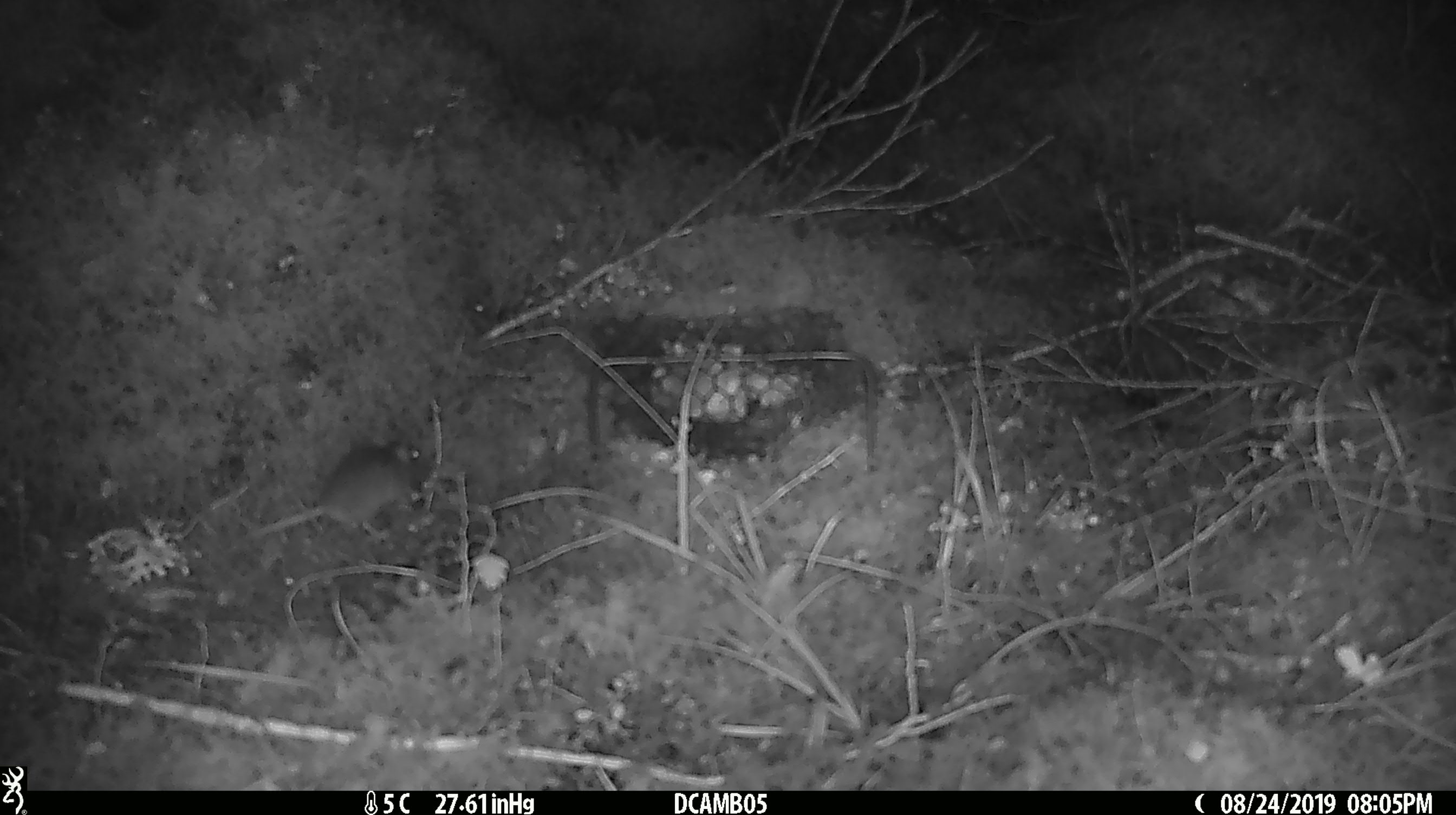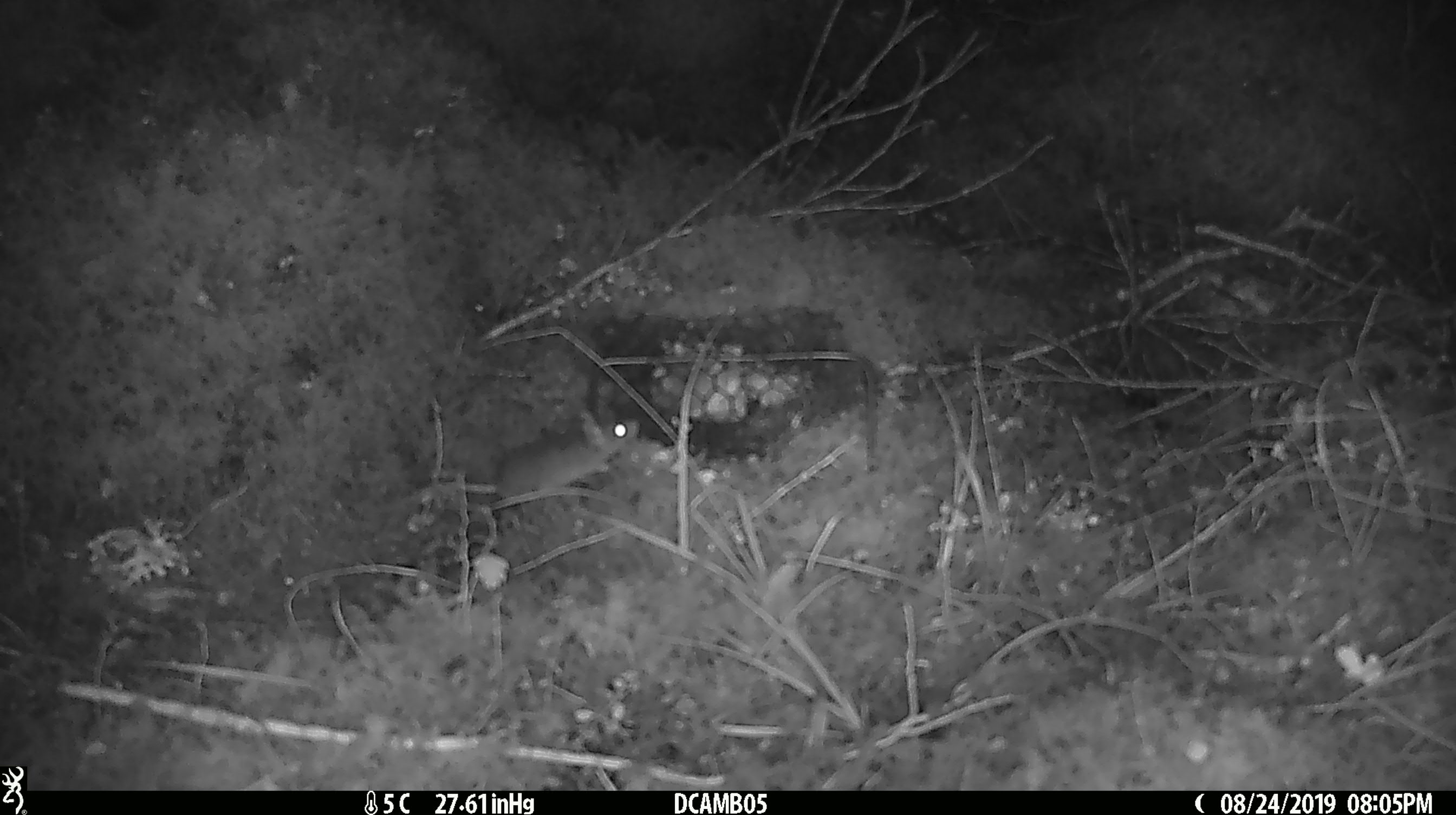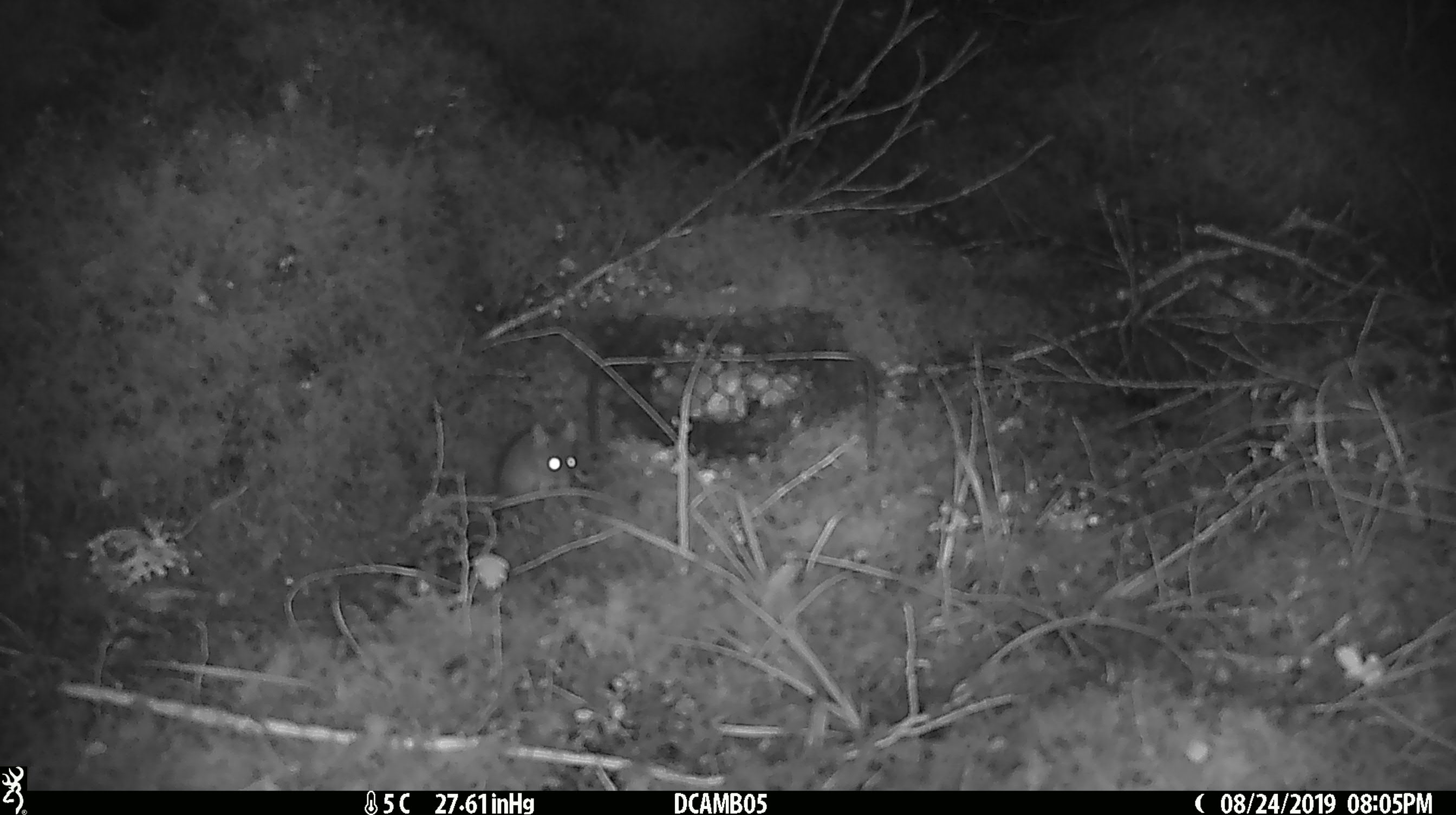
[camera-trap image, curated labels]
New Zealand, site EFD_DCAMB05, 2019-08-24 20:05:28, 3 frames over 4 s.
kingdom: Animalia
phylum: Chordata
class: Mammalia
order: Rodentia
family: Muridae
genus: Mus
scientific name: Mus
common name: mouse